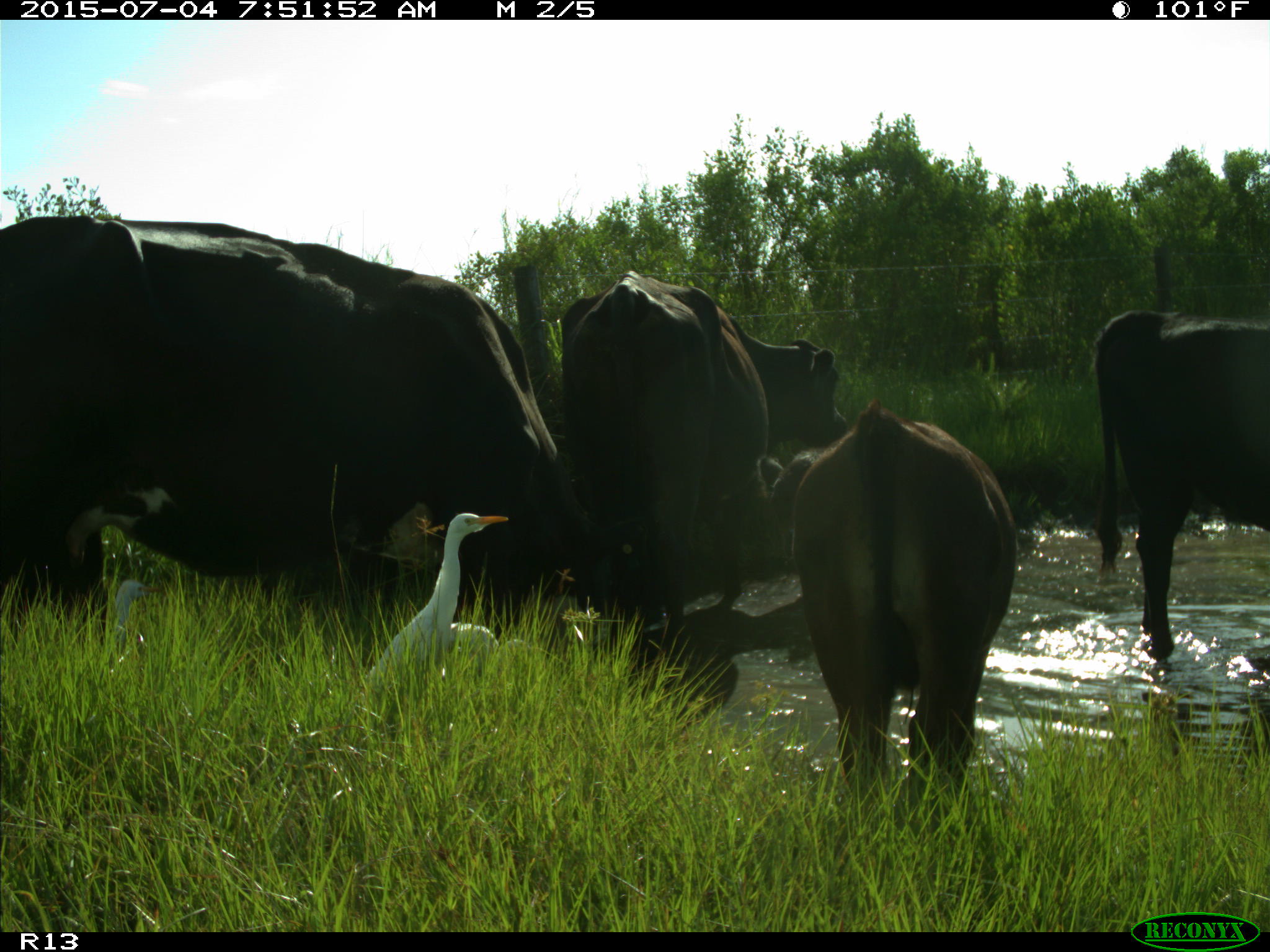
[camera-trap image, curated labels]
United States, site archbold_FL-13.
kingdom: Animalia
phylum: Chordata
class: Mammalia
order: Artiodactyla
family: Bovidae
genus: Bos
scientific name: Bos taurus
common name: domestic cow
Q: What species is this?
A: Bos taurus (domestic cow).